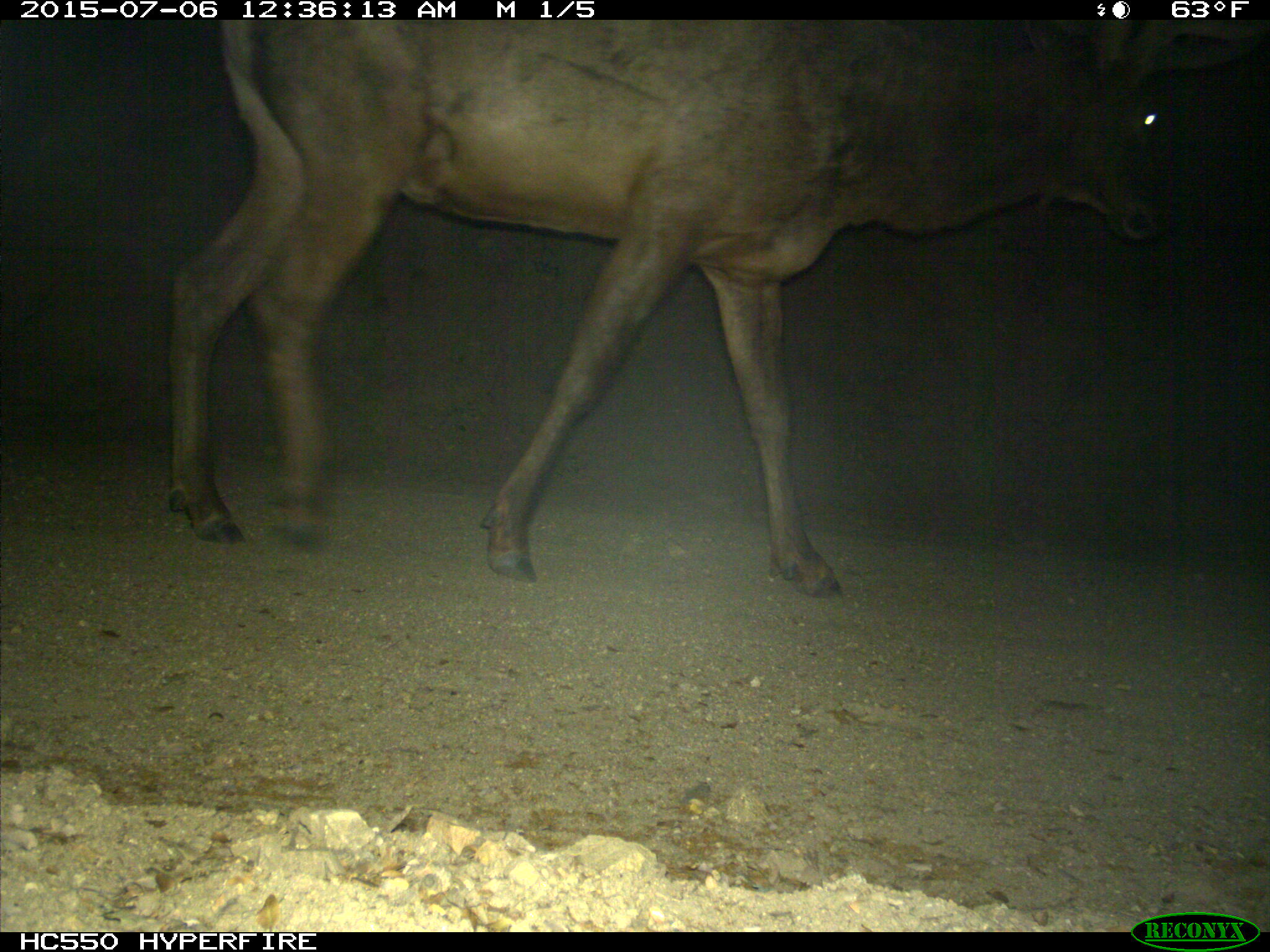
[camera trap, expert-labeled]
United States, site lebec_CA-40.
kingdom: Animalia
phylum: Chordata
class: Mammalia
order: Artiodactyla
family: Cervidae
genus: Cervus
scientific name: Cervus canadensis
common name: elk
Cervus canadensis (elk).